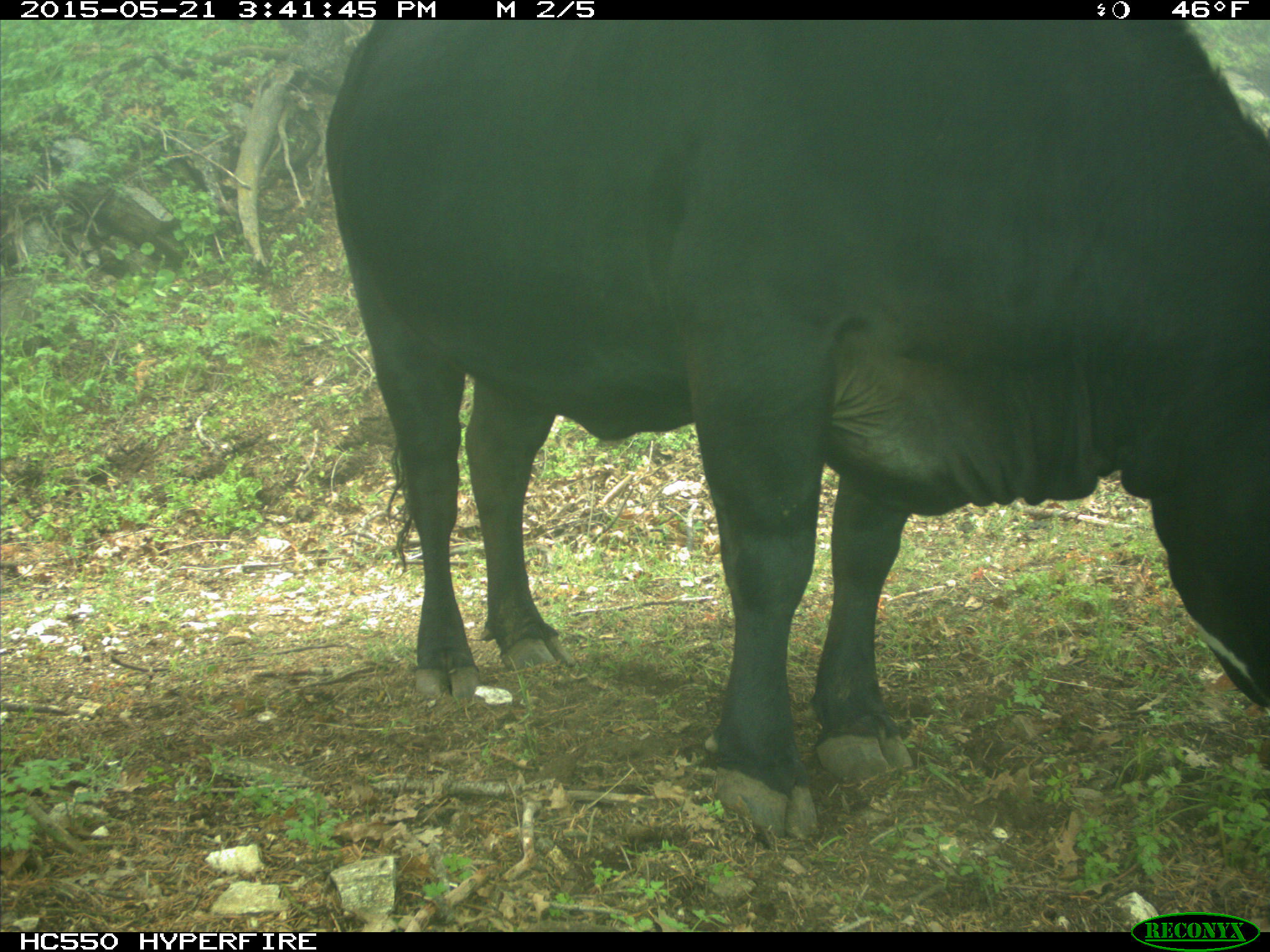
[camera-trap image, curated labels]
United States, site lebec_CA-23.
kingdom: Animalia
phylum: Chordata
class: Mammalia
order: Artiodactyla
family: Bovidae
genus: Bos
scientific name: Bos taurus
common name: domestic cow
Bos taurus (domestic cow).